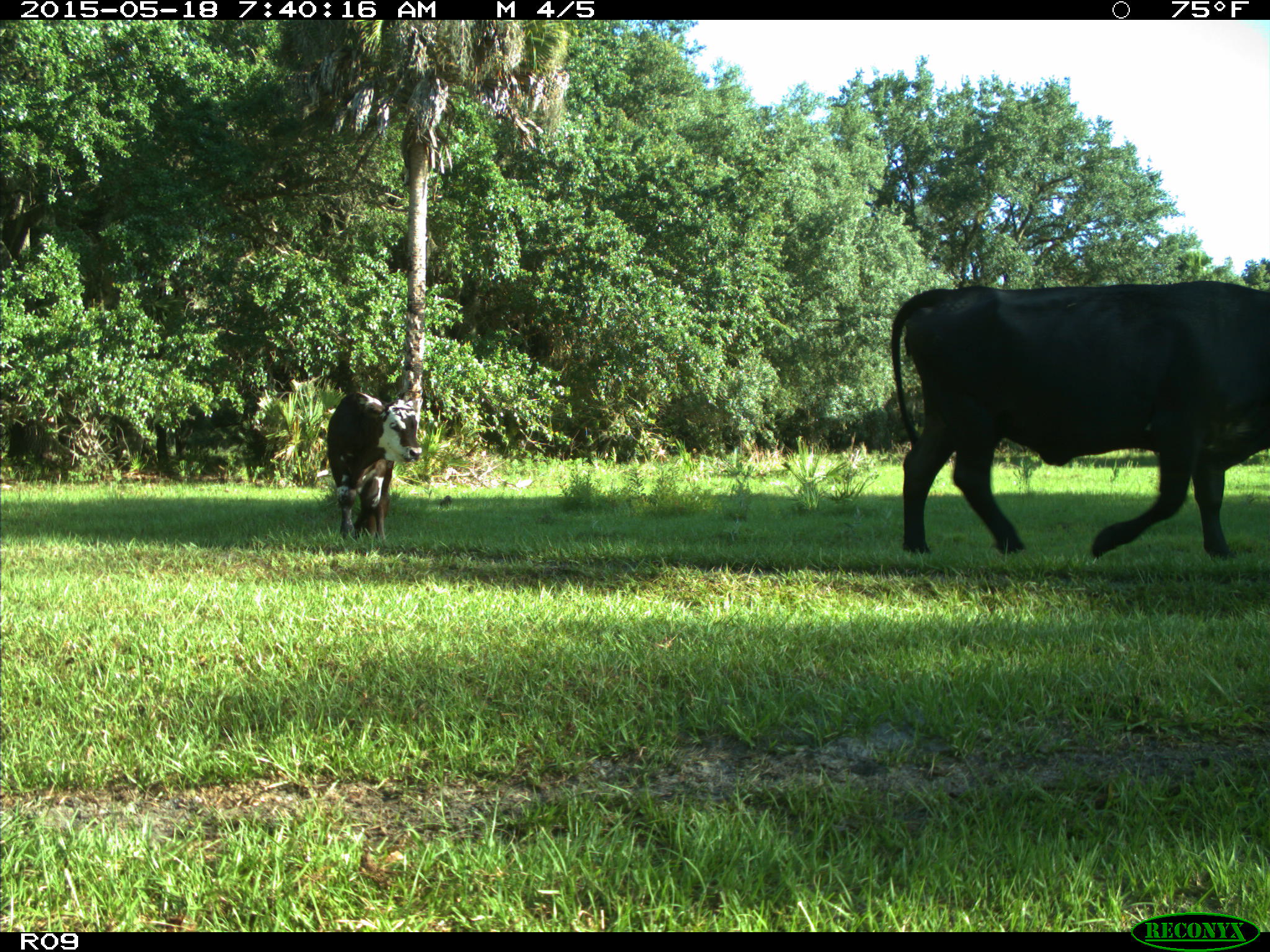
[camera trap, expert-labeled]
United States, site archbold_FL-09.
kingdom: Animalia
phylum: Chordata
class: Mammalia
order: Artiodactyla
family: Bovidae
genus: Bos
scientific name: Bos taurus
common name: domestic cow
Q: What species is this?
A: Bos taurus (domestic cow).